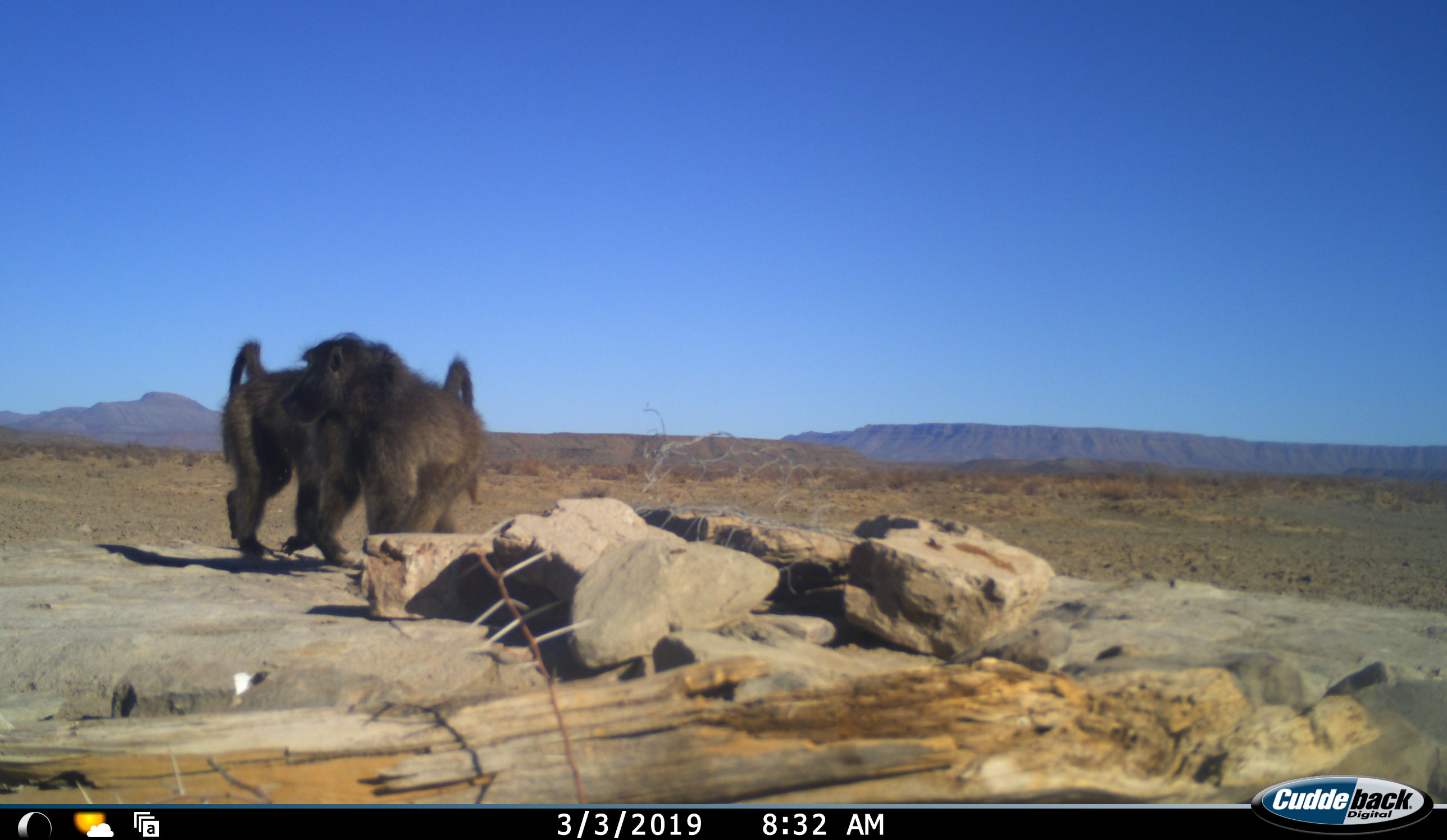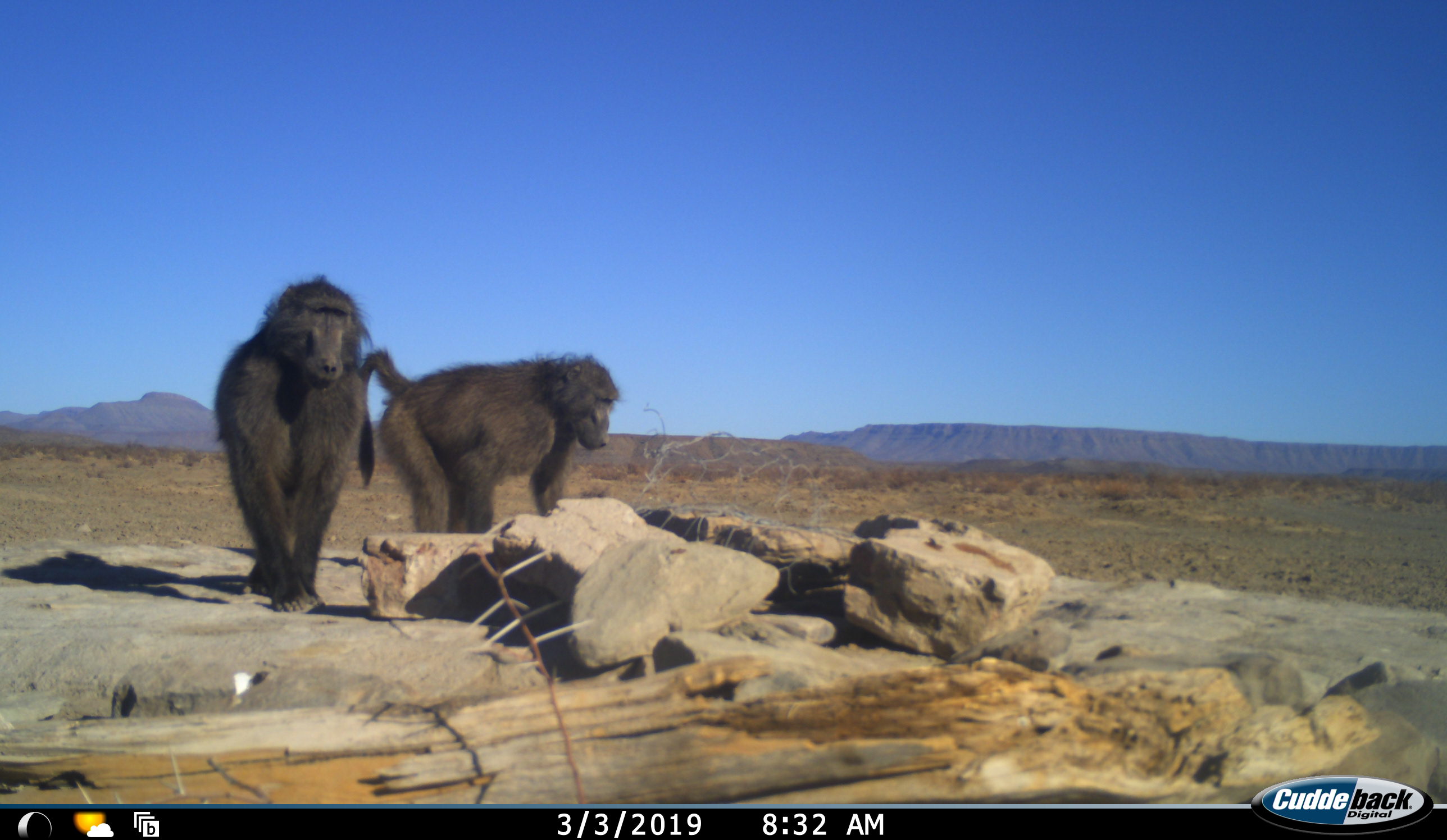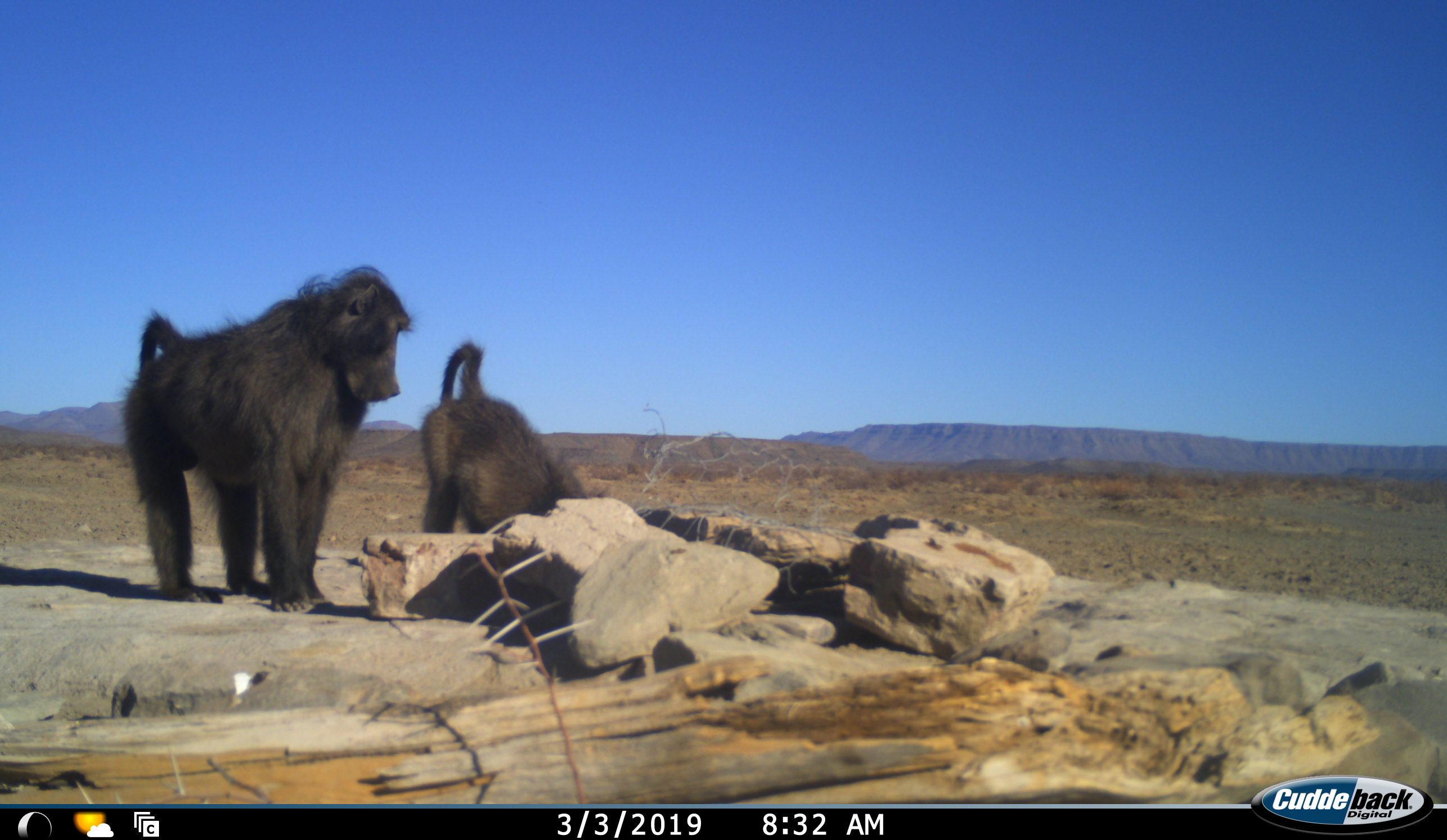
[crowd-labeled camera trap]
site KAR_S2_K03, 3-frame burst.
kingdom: Animalia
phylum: Chordata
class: Mammalia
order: Primates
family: Cercopithecidae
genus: Papio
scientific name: Papio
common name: baboon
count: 2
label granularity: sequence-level